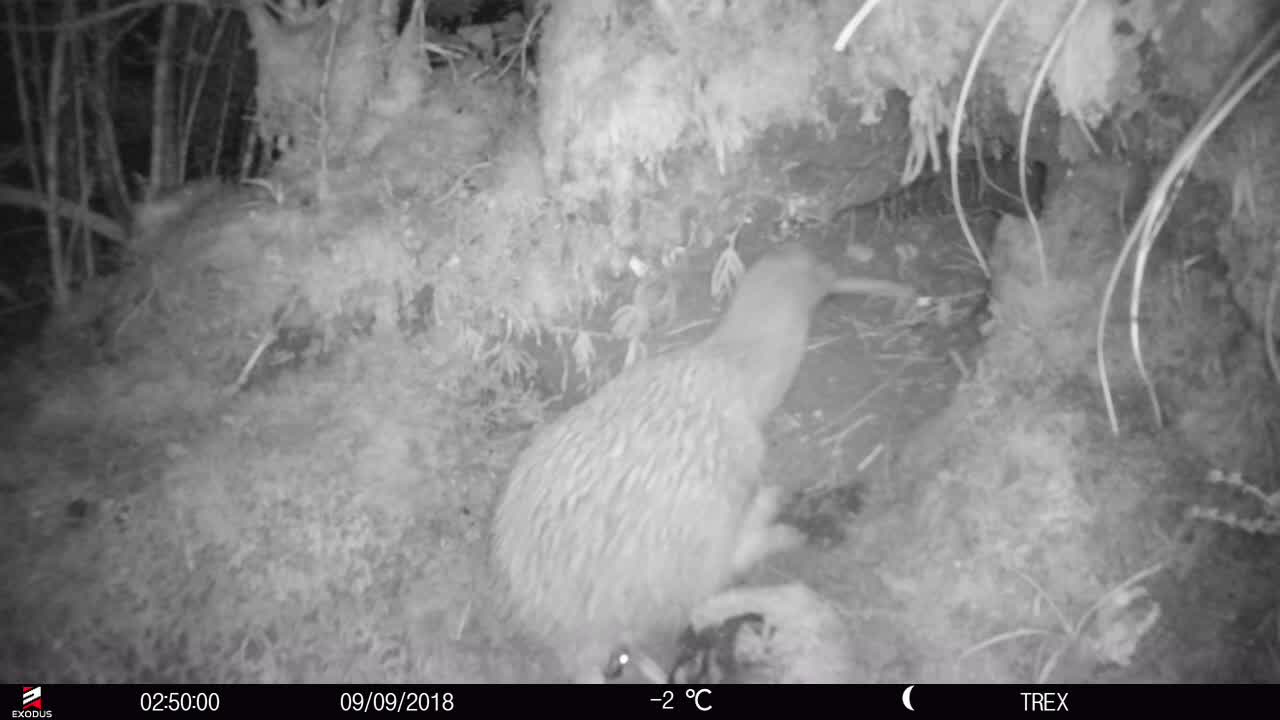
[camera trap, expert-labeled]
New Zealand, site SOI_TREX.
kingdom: Animalia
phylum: Chordata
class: Aves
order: Apterygiformes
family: Apterygidae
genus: Apteryx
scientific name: Apteryx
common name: kiwi